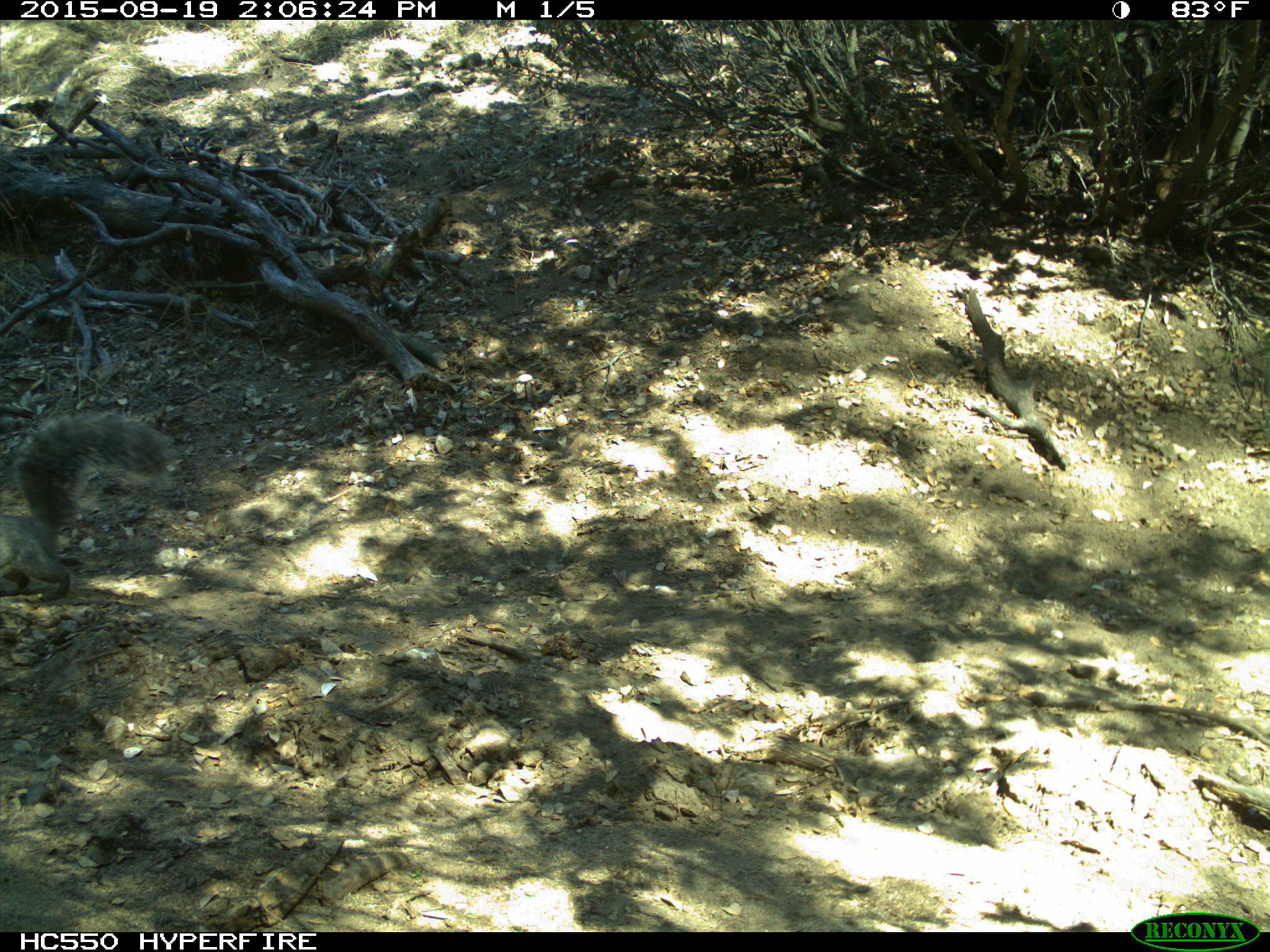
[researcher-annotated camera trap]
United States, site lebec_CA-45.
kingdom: Animalia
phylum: Chordata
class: Mammalia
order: Rodentia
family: Sciuridae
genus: Sciurus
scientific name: Sciurus carolinensis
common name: eastern gray squirrel